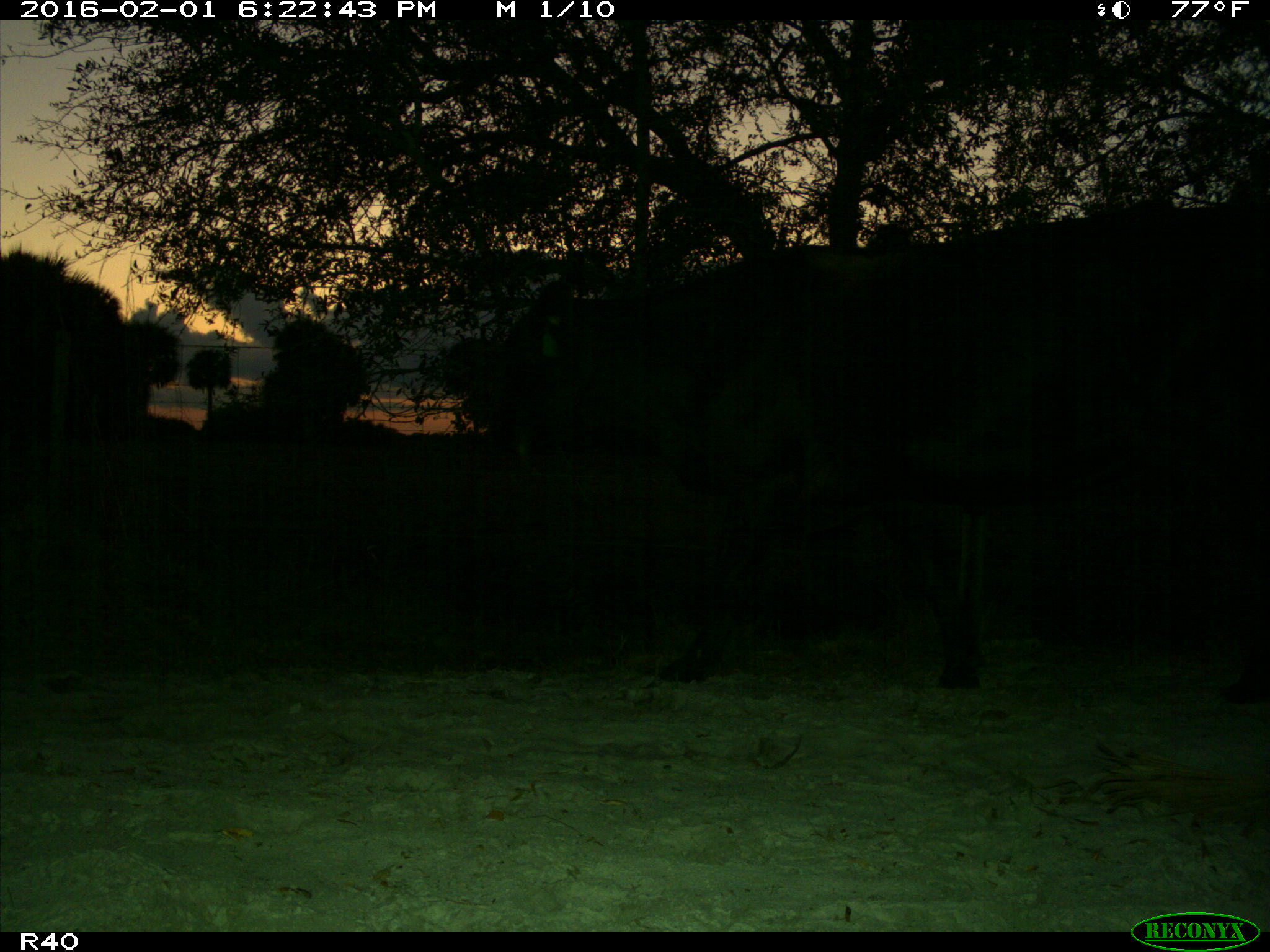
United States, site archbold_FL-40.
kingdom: Animalia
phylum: Chordata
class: Mammalia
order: Artiodactyla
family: Bovidae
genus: Bos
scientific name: Bos taurus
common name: domestic cow